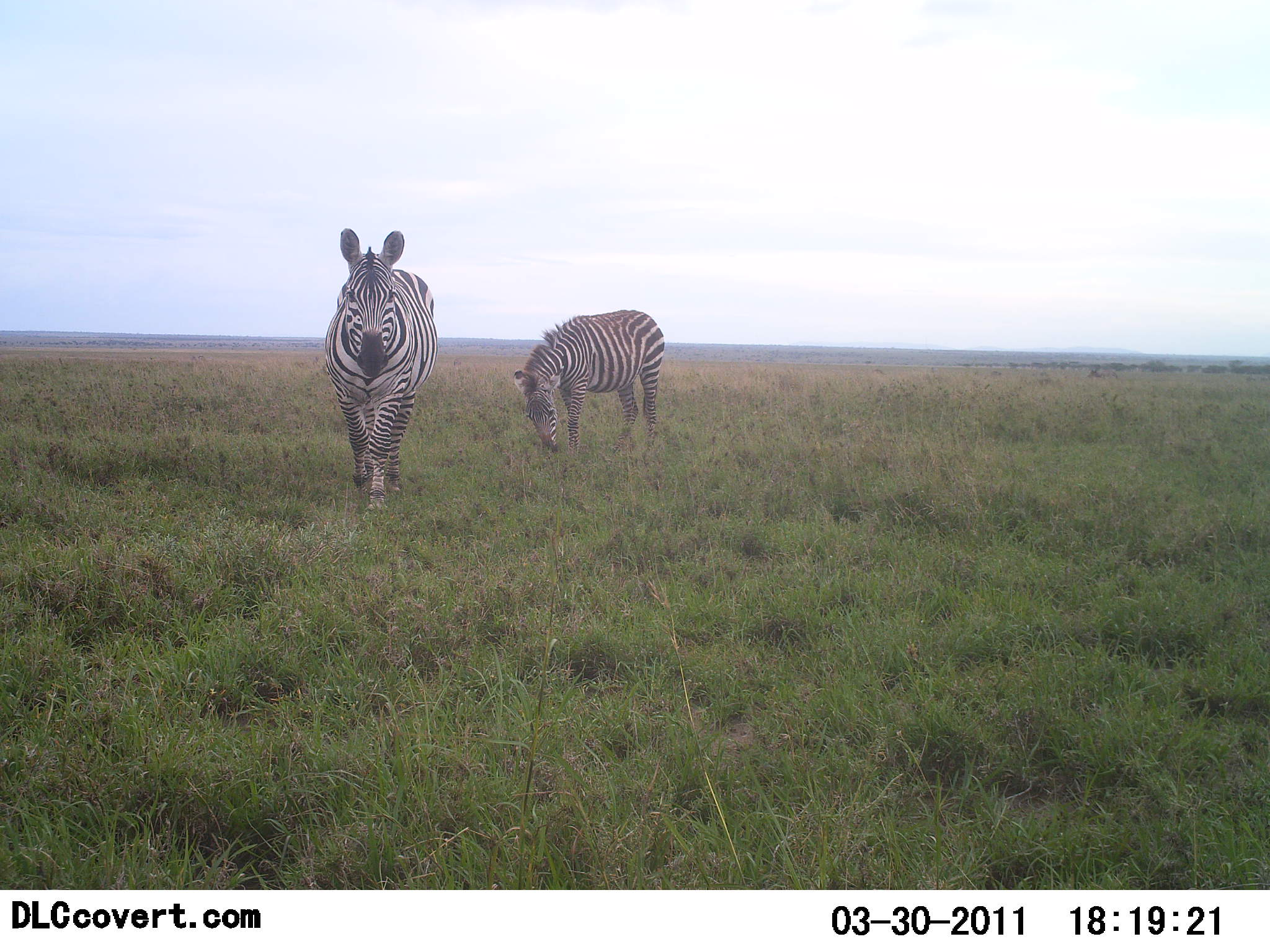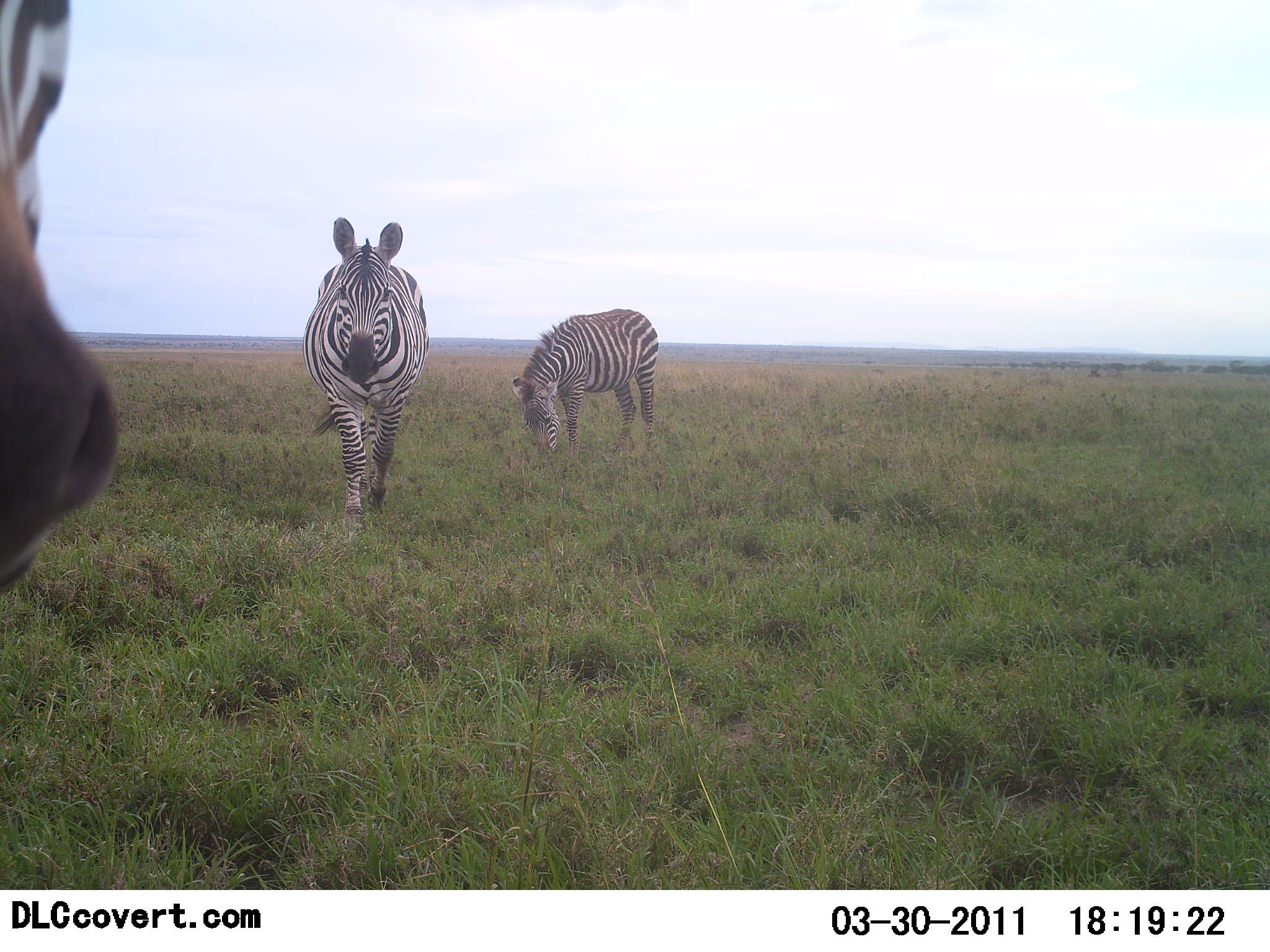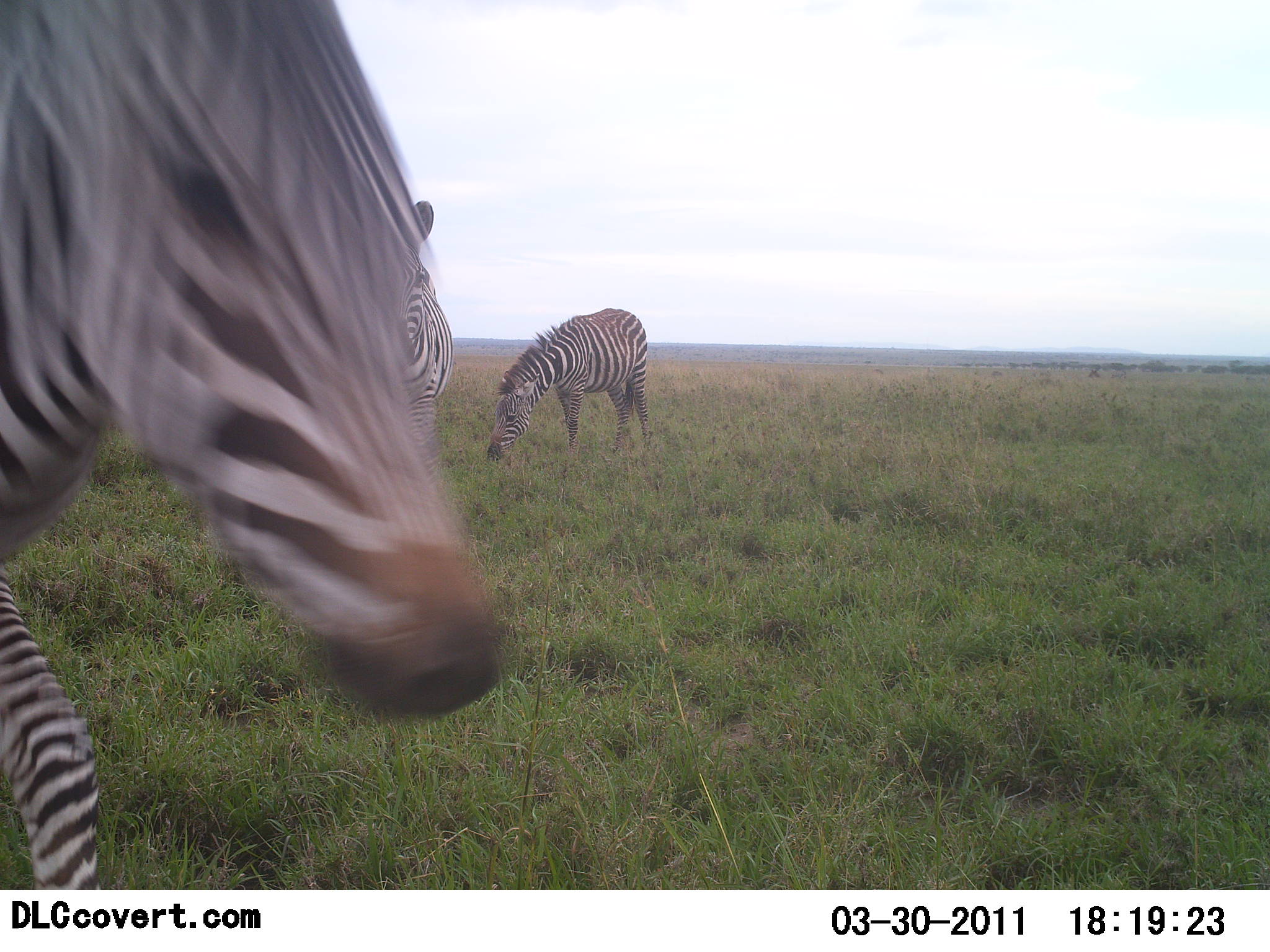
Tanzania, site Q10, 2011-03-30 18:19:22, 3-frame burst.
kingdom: Animalia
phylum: Chordata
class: Mammalia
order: Perissodactyla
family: Equidae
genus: Equus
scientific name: Equus quagga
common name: plains zebra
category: zebra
Zebra (plains zebra) (Equus quagga), count 3. Behavior (volunteer vote fractions): standing 18%, resting 0%, moving 82%, interacting 0%. Young present (vote fraction): 0%. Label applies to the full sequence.